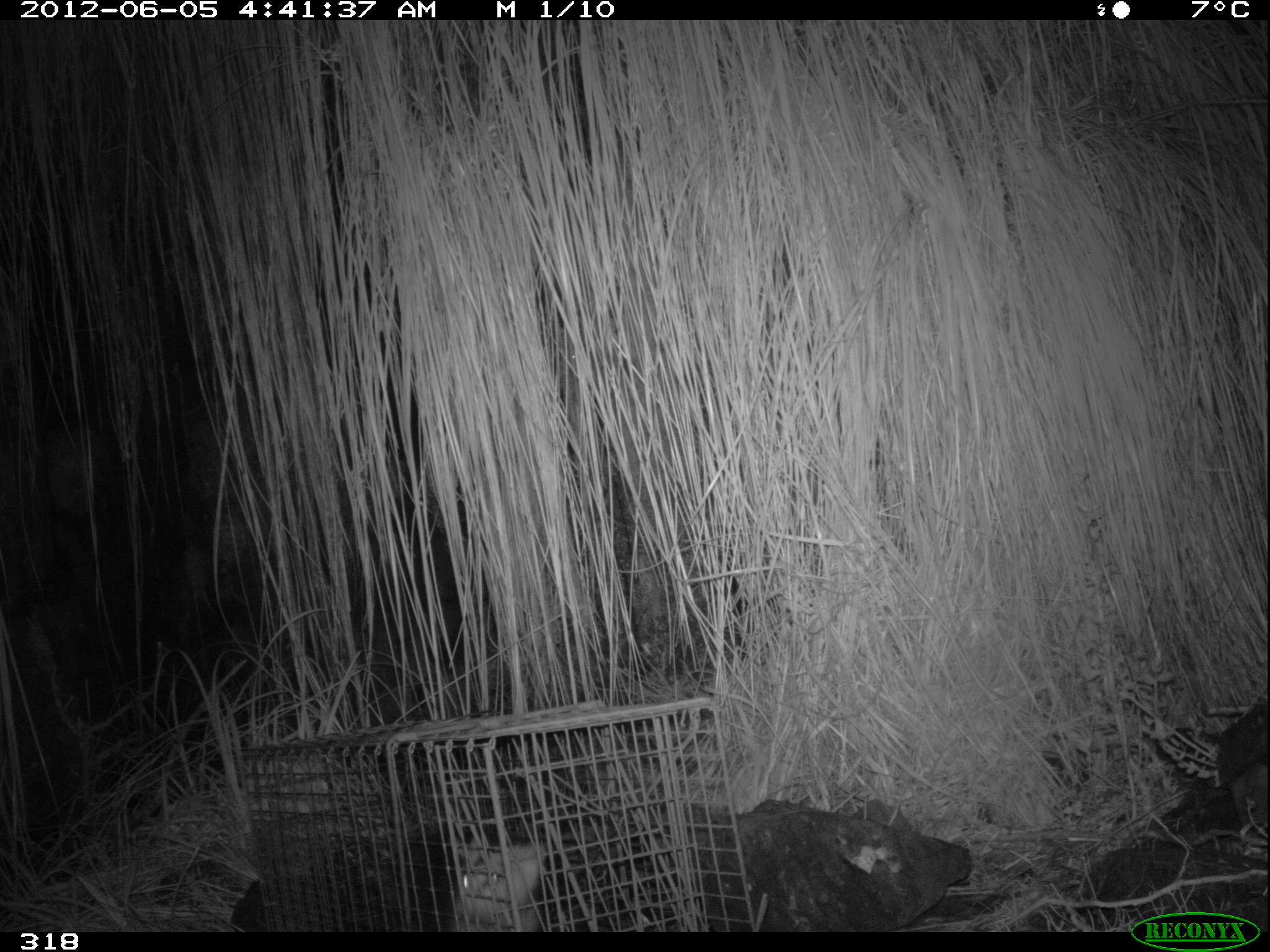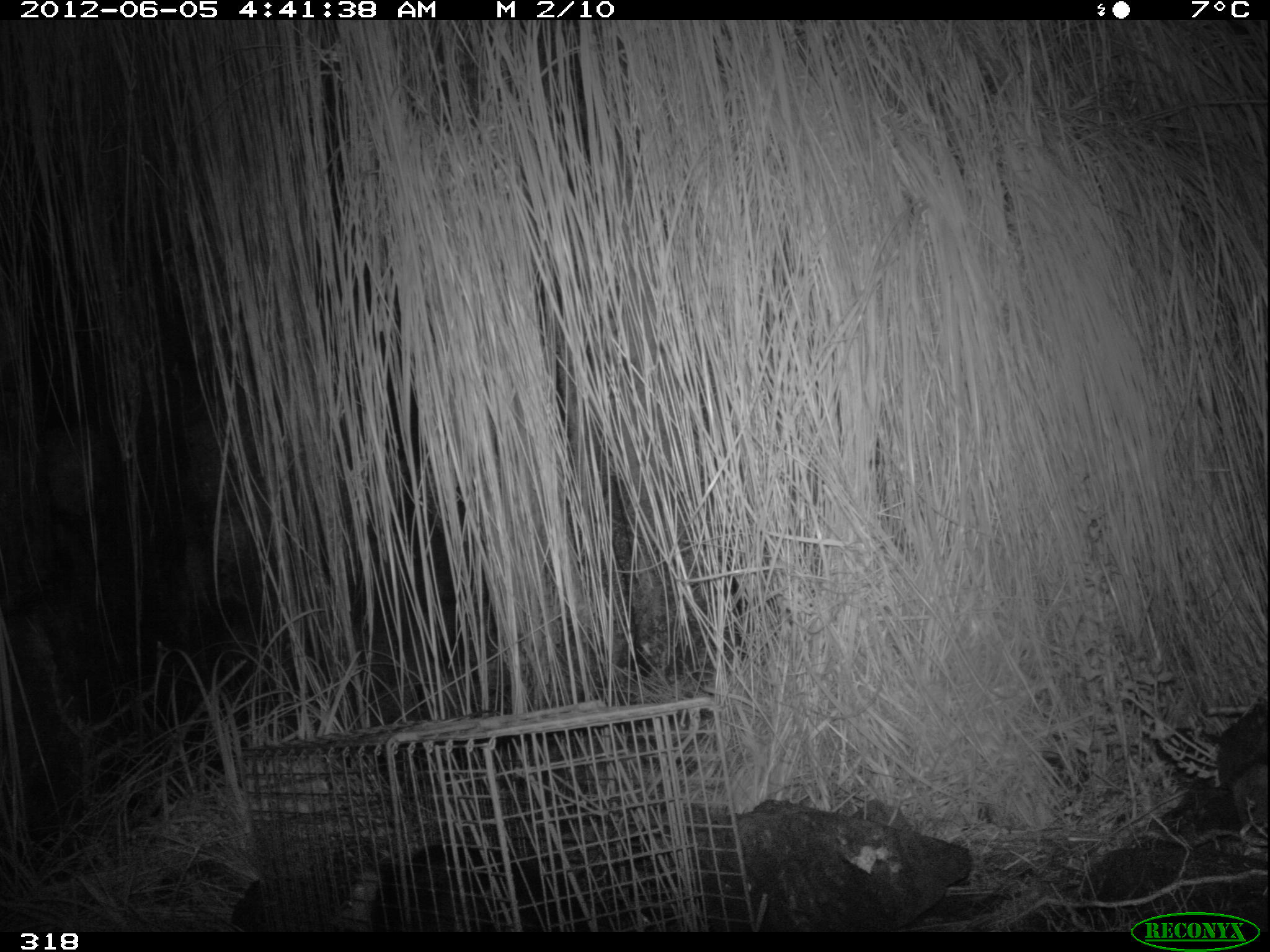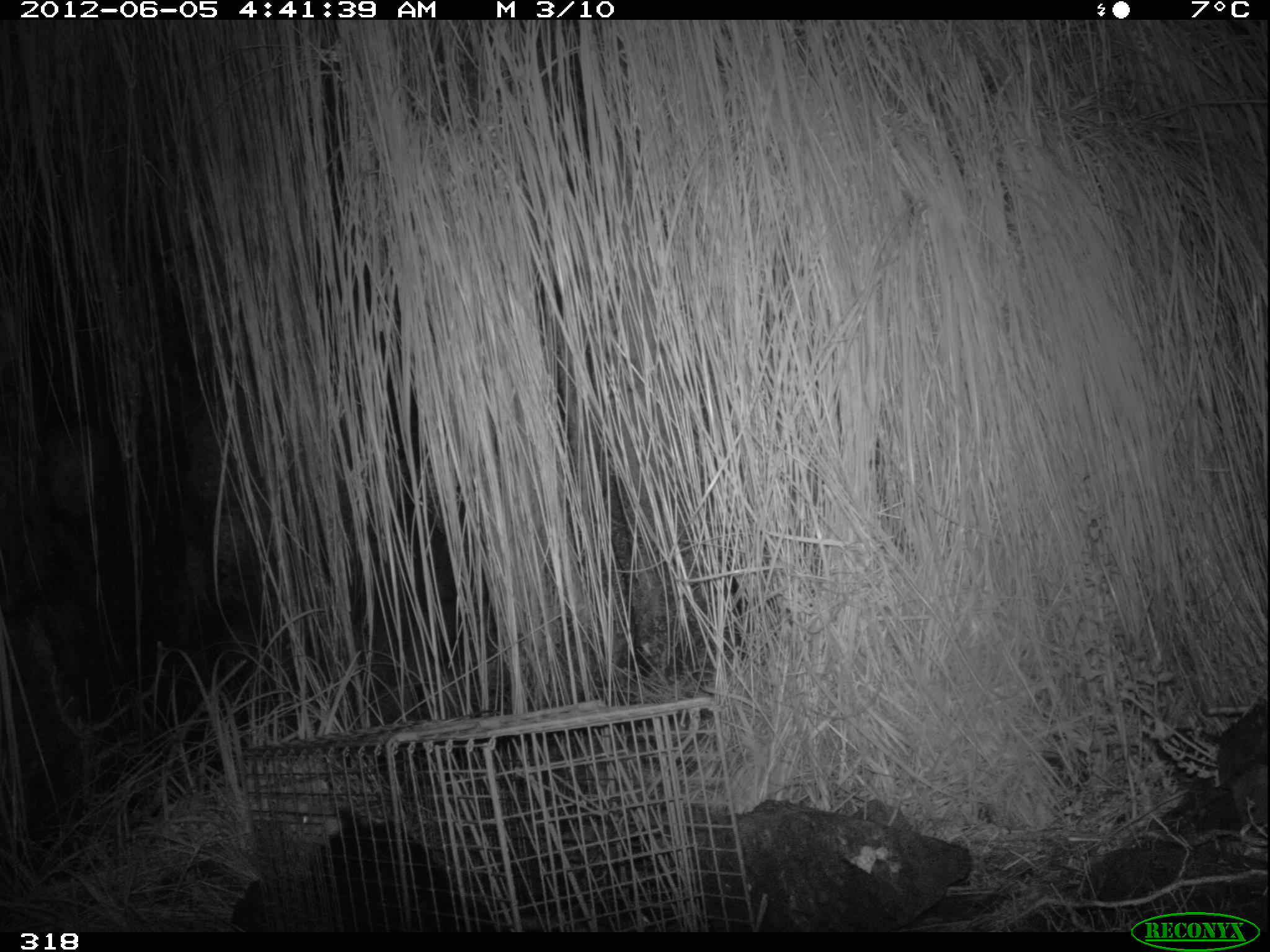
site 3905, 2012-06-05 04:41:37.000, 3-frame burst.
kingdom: Animalia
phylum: Chordata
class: Mammalia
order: Didelphimorphia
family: Didelphidae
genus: Didelphis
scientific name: Didelphis pernigra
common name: andean white-eared opossum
Didelphis pernigra (andean white-eared opossum).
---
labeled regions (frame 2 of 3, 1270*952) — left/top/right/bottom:
didelphis pernigra: 330/841/560/932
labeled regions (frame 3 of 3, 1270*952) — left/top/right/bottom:
didelphis pernigra: 274/803/472/932